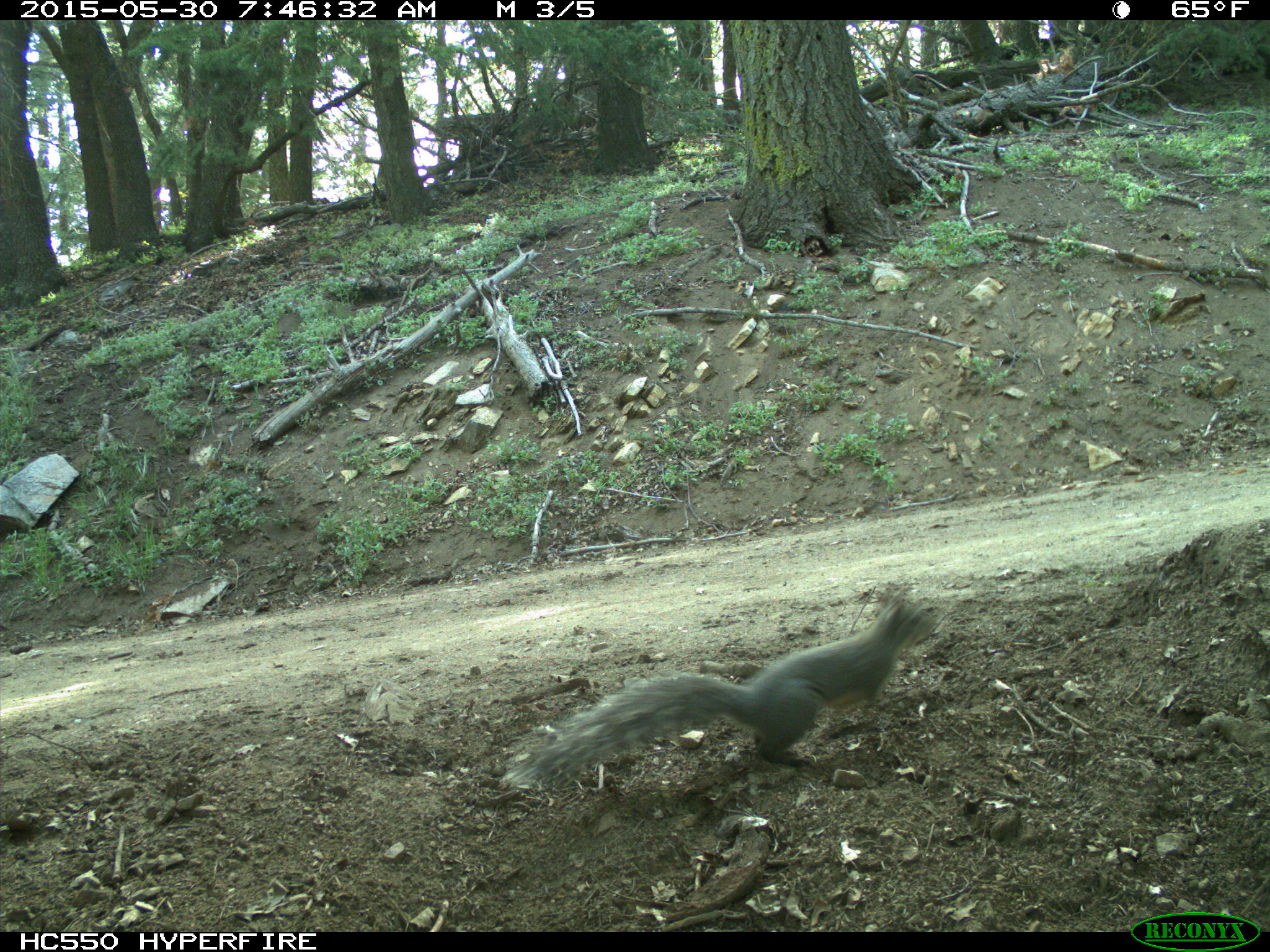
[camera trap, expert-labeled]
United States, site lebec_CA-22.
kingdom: Animalia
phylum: Chordata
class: Mammalia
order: Rodentia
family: Sciuridae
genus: Sciurus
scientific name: Sciurus carolinensis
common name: eastern gray squirrel